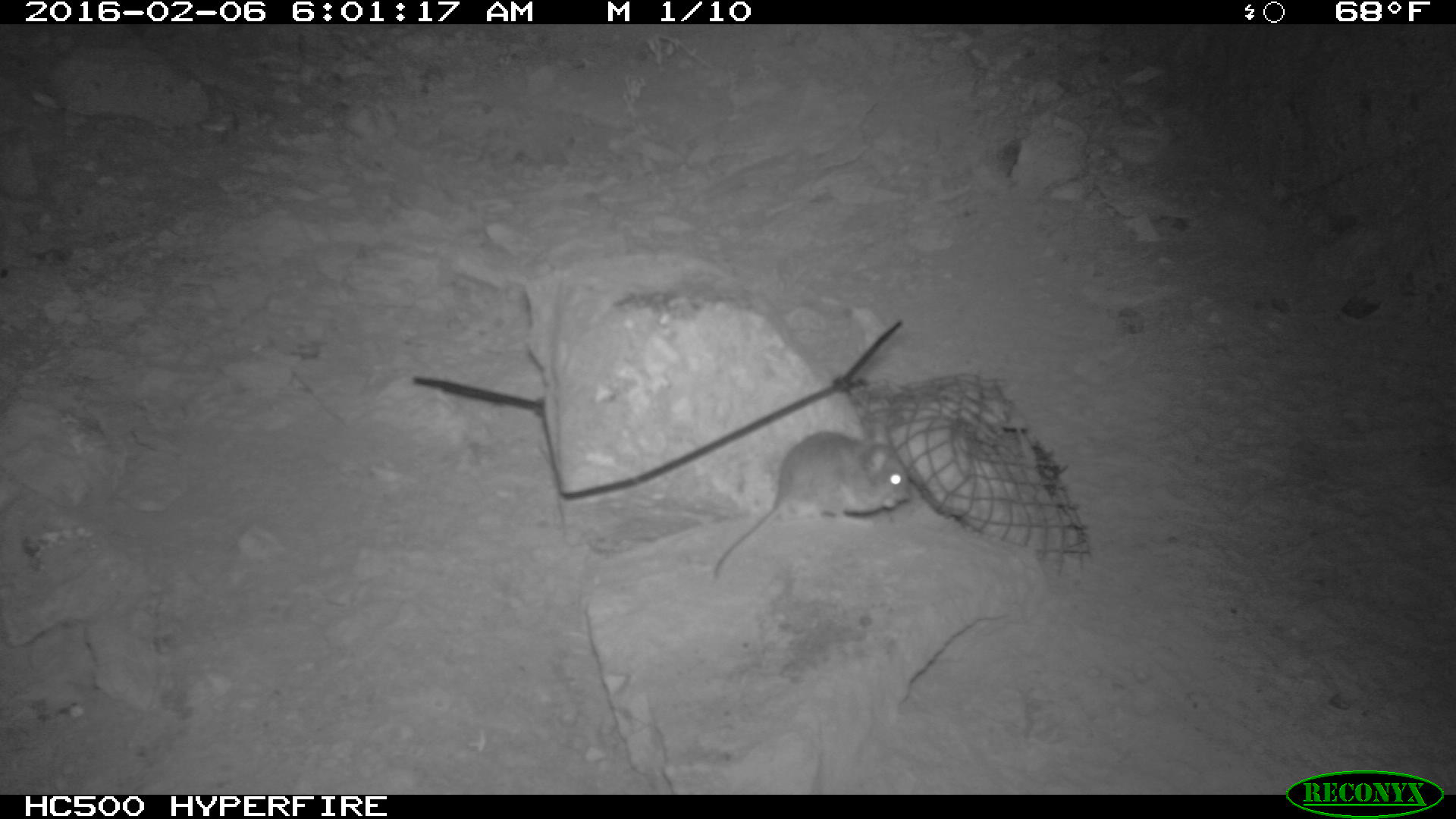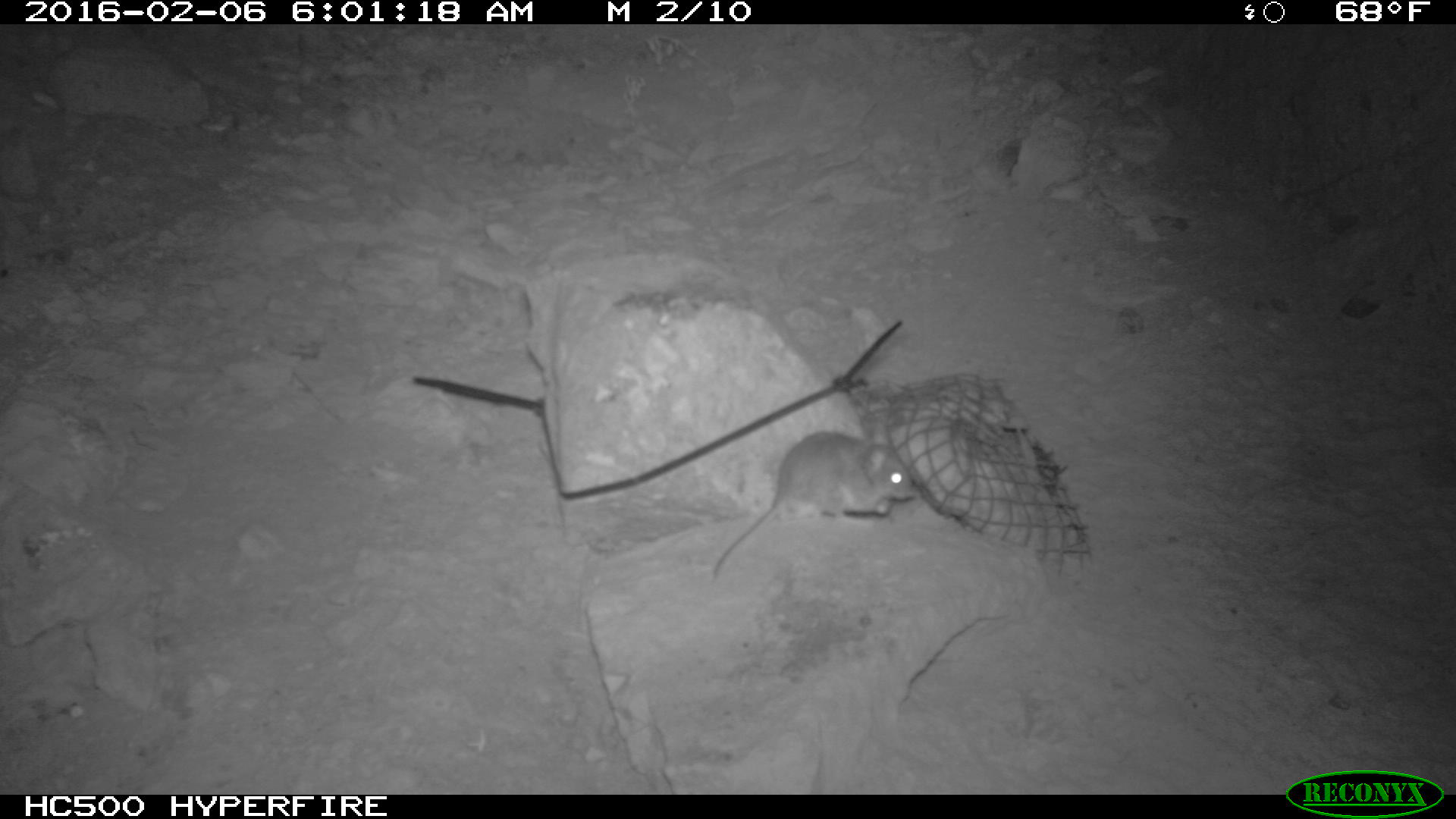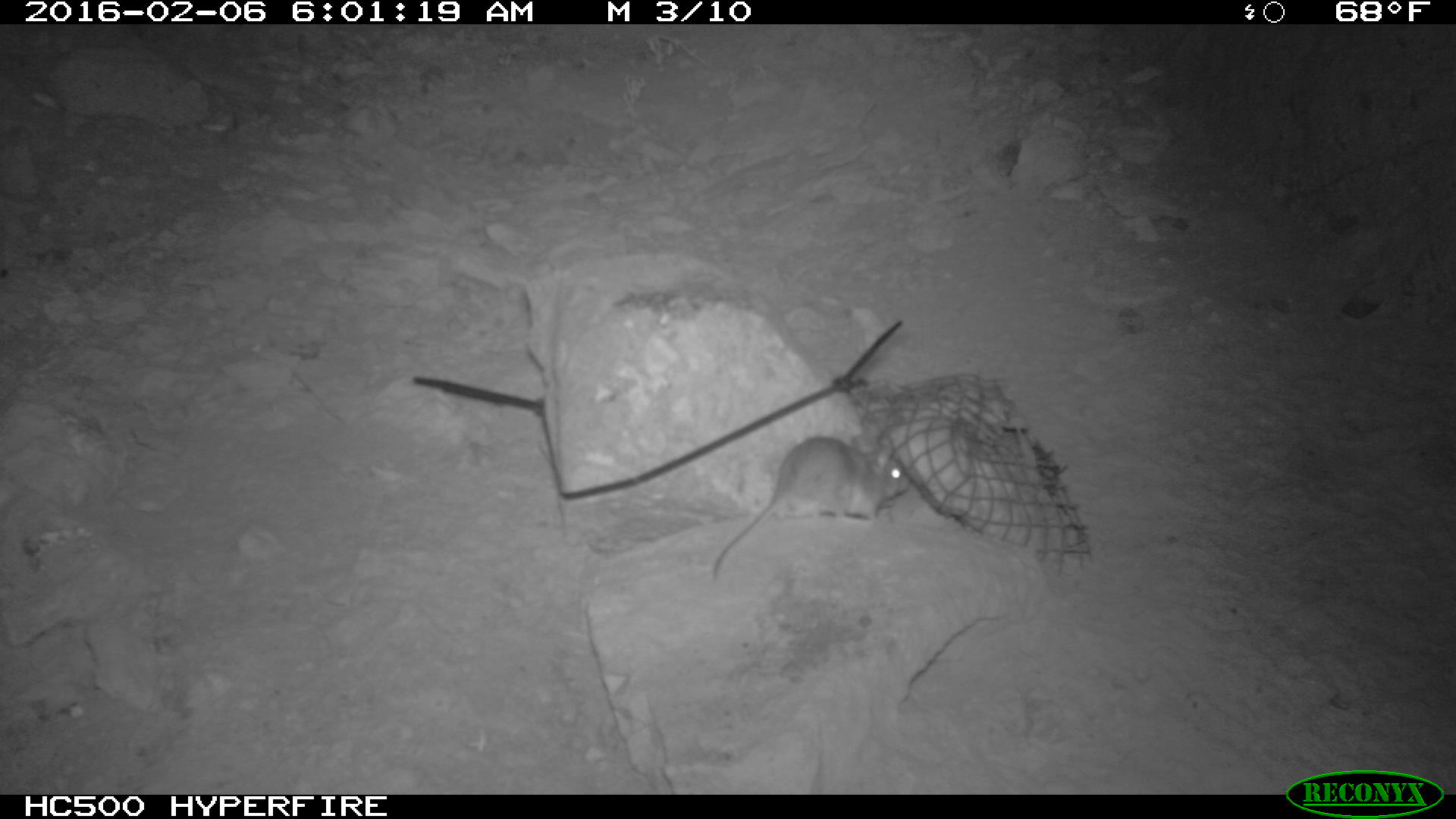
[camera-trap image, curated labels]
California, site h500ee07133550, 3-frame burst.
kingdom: Animalia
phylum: Chordata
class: Mammalia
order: Rodentia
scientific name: Rodentia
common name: rodent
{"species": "rodent (Rodentia)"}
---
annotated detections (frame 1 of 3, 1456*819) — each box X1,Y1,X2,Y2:
rodent: 711,414,912,578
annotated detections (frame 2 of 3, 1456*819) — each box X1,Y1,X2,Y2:
rodent: 713,422,916,577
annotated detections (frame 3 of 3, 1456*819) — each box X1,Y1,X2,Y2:
rodent: 714,436,909,577